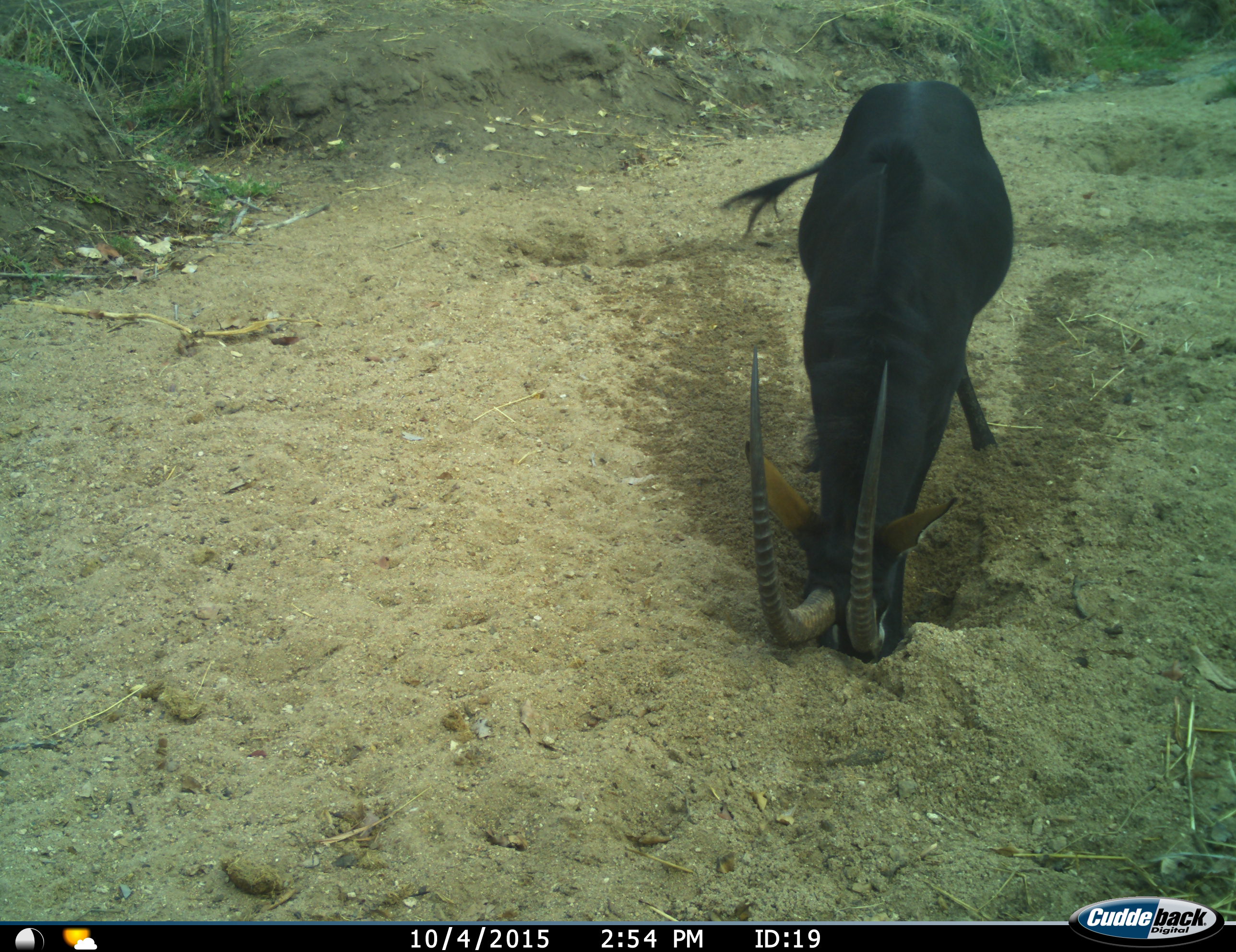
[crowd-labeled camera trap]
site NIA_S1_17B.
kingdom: Animalia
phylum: Chordata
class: Mammalia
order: Artiodactyla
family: Bovidae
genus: Hippotragus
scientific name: Hippotragus niger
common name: sable antelope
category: sable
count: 1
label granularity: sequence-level